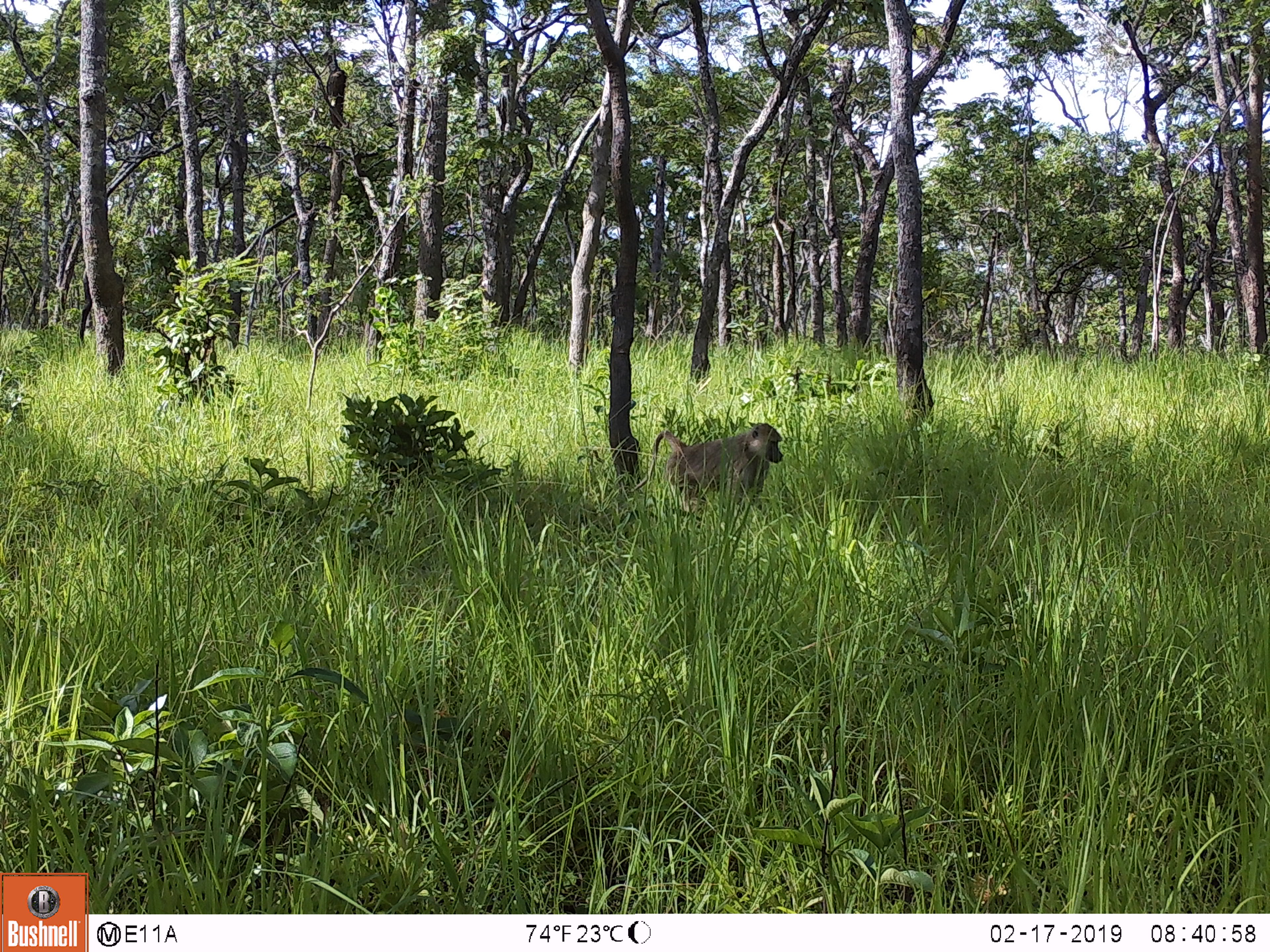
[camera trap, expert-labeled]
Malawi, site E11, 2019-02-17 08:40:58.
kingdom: Animalia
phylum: Chordata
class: Mammalia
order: Primates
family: Cercopithecidae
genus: Papio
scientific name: Papio cynocephalus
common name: yellow baboon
Yellow baboon (Papio cynocephalus), count 1.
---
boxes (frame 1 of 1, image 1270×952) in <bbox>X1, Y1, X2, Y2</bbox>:
yellow baboon: <bbox>647, 415, 790, 503</bbox>